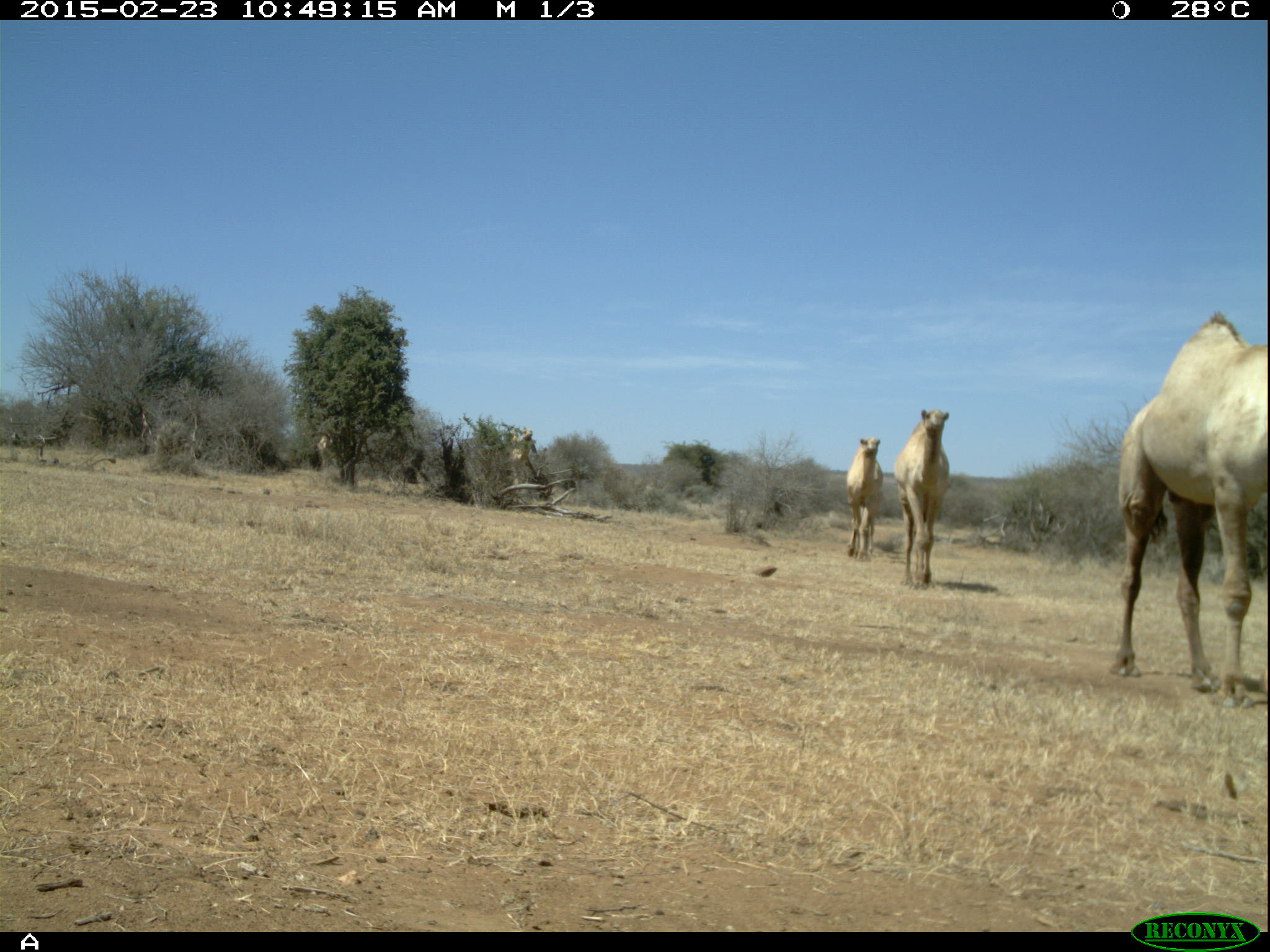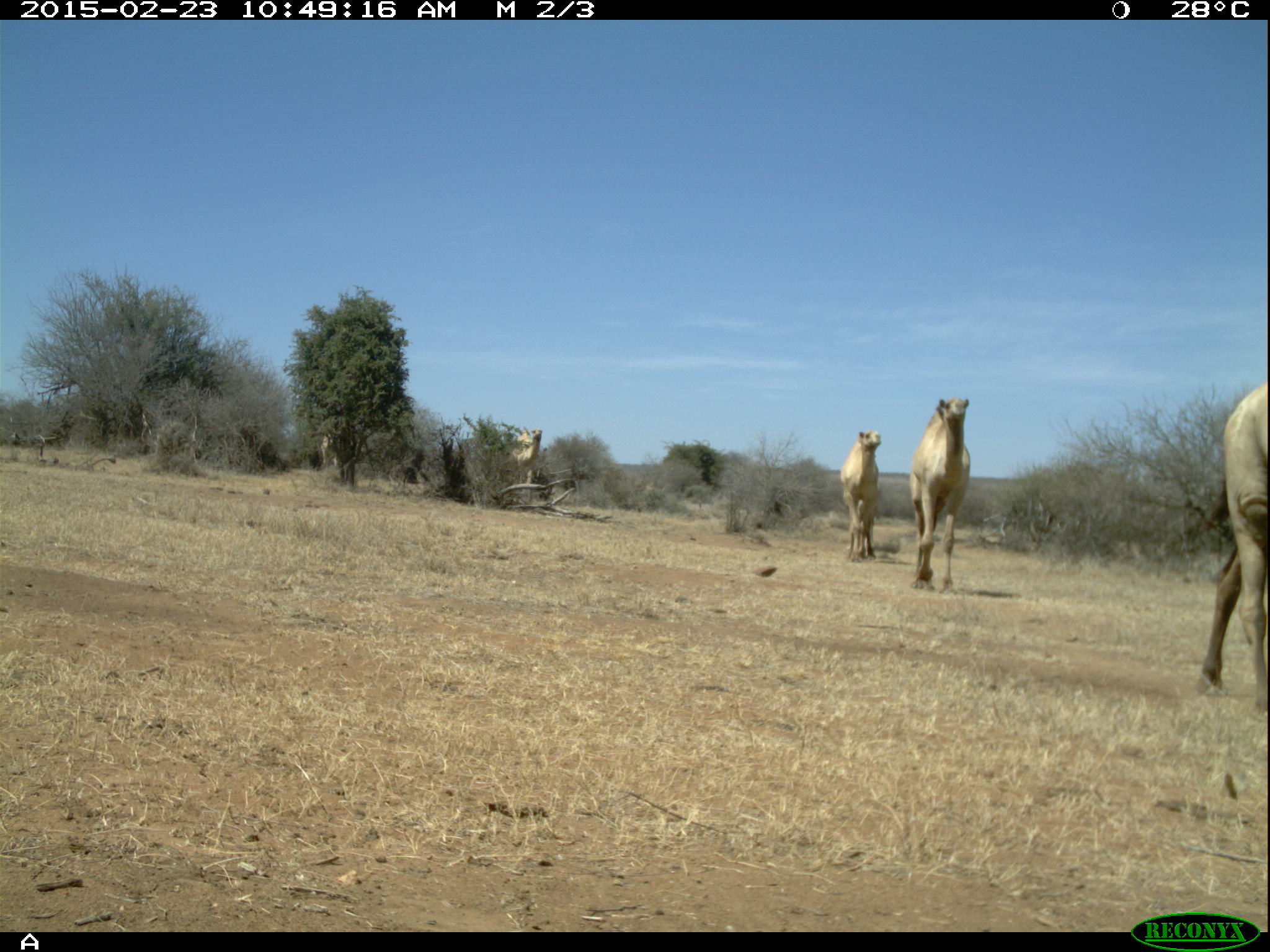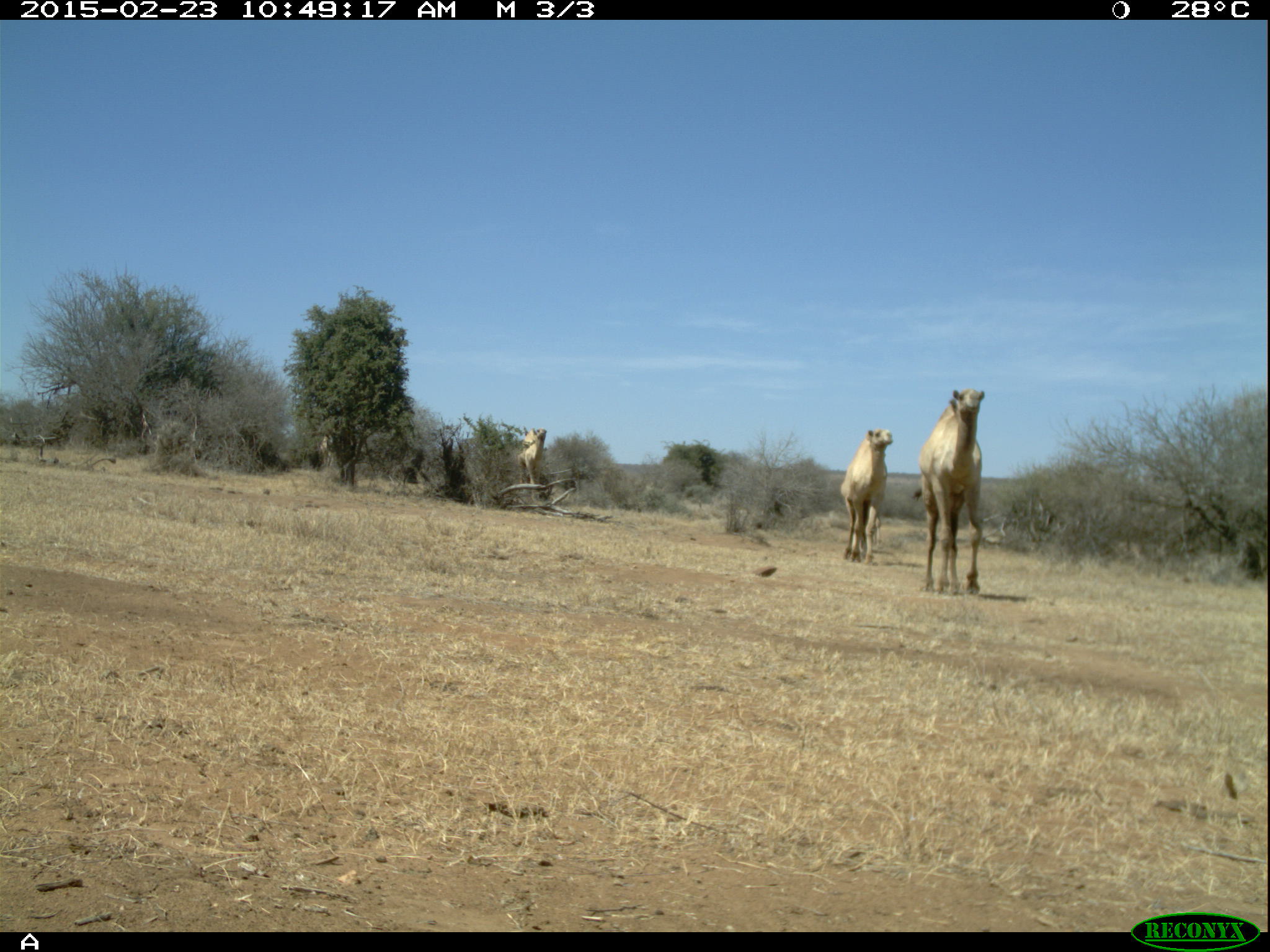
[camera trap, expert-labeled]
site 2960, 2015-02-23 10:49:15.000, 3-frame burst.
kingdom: Animalia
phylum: Chordata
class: Mammalia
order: Artiodactyla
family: Camelidae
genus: Camelus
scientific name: Camelus dromedarius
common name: dromedary camel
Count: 5.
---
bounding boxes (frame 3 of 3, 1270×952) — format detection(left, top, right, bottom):
camelus dromedarius: detection(912, 389, 985, 594); detection(840, 427, 892, 564); detection(522, 429, 548, 488); detection(318, 430, 333, 464)